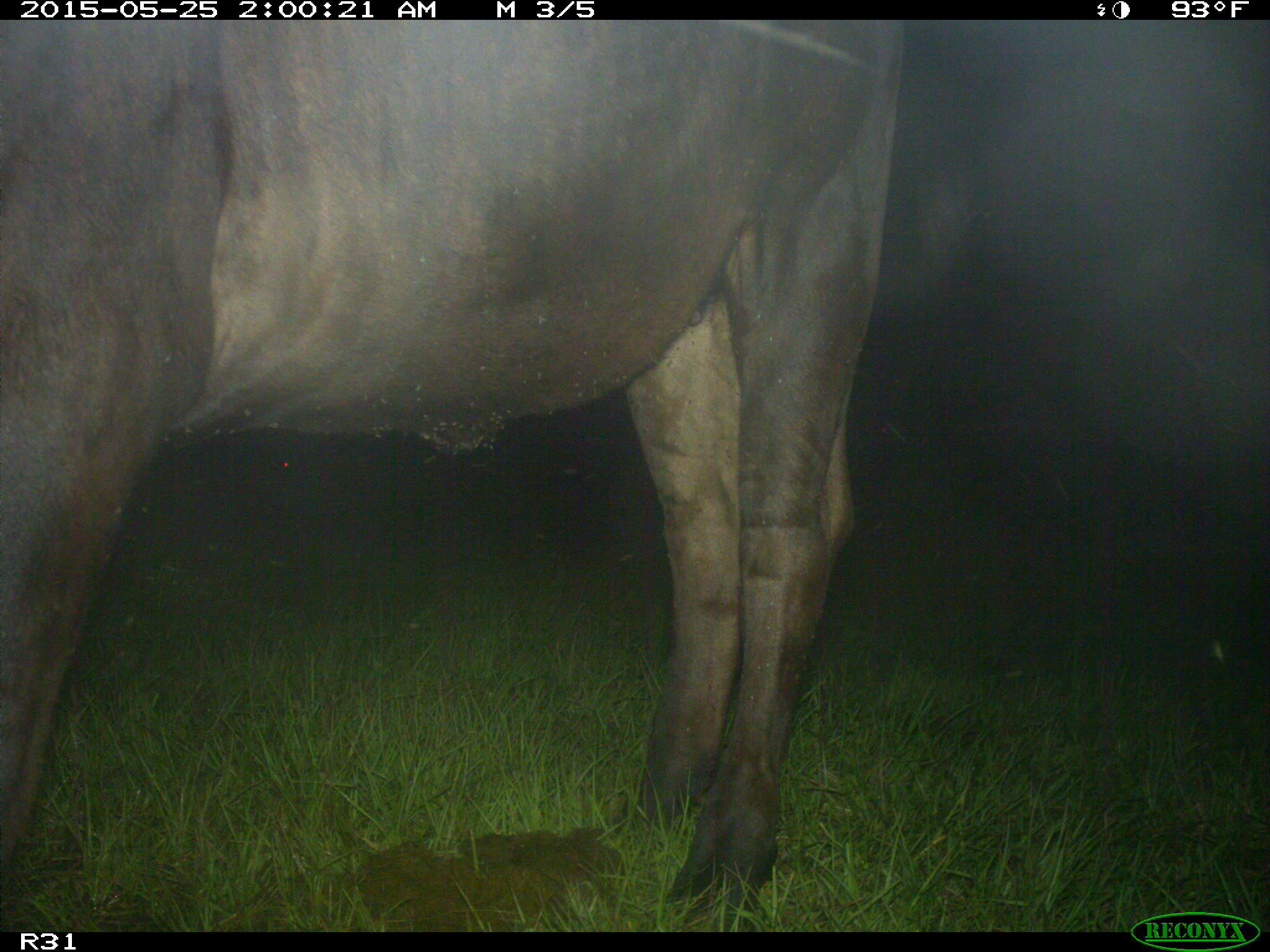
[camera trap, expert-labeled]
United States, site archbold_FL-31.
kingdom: Animalia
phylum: Chordata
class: Mammalia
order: Artiodactyla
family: Bovidae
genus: Bos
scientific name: Bos taurus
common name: domestic cow